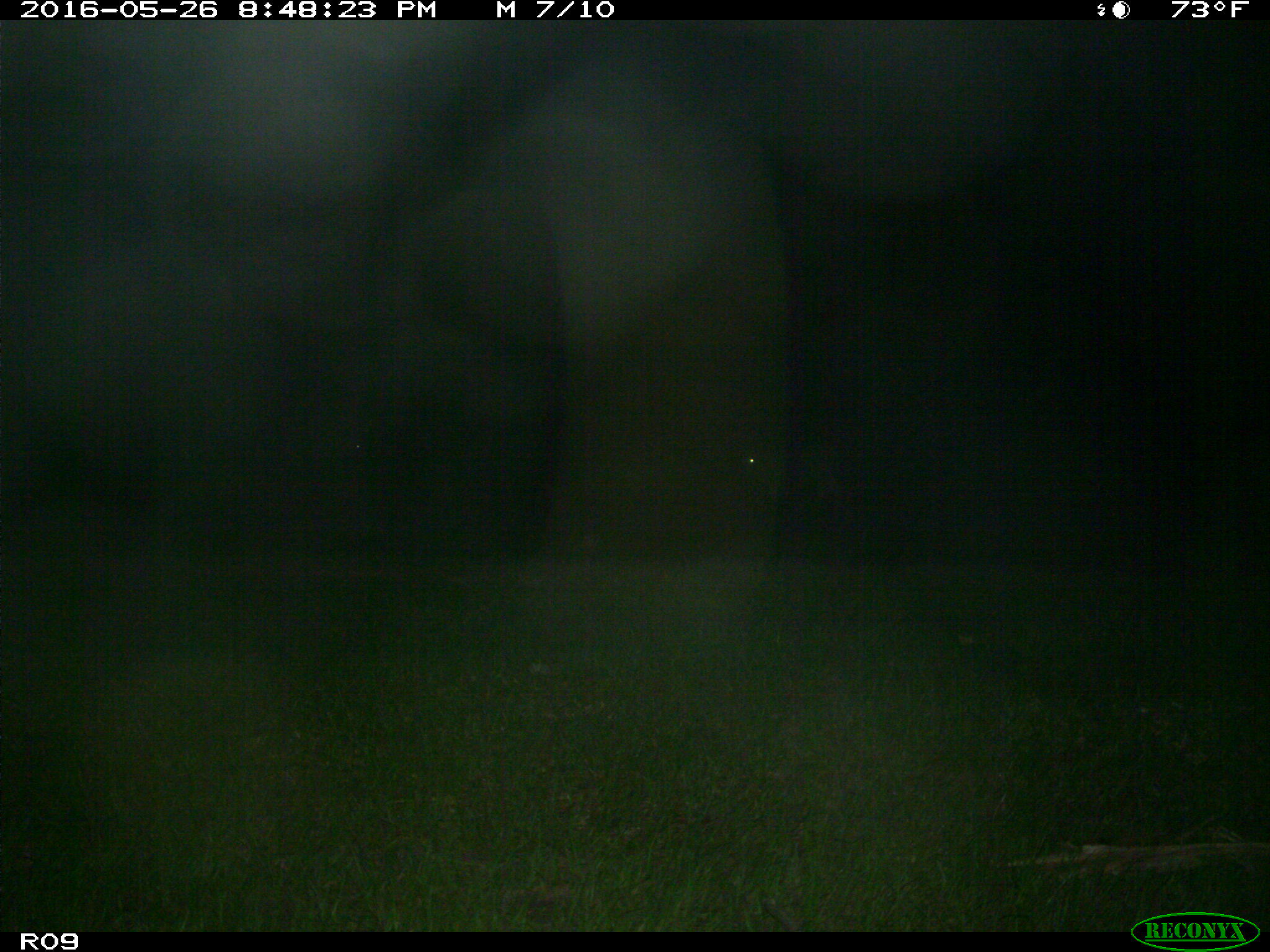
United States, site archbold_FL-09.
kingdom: Animalia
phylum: Chordata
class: Mammalia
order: Artiodactyla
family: Bovidae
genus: Bos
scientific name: Bos taurus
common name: domestic cow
Bos taurus (domestic cow).